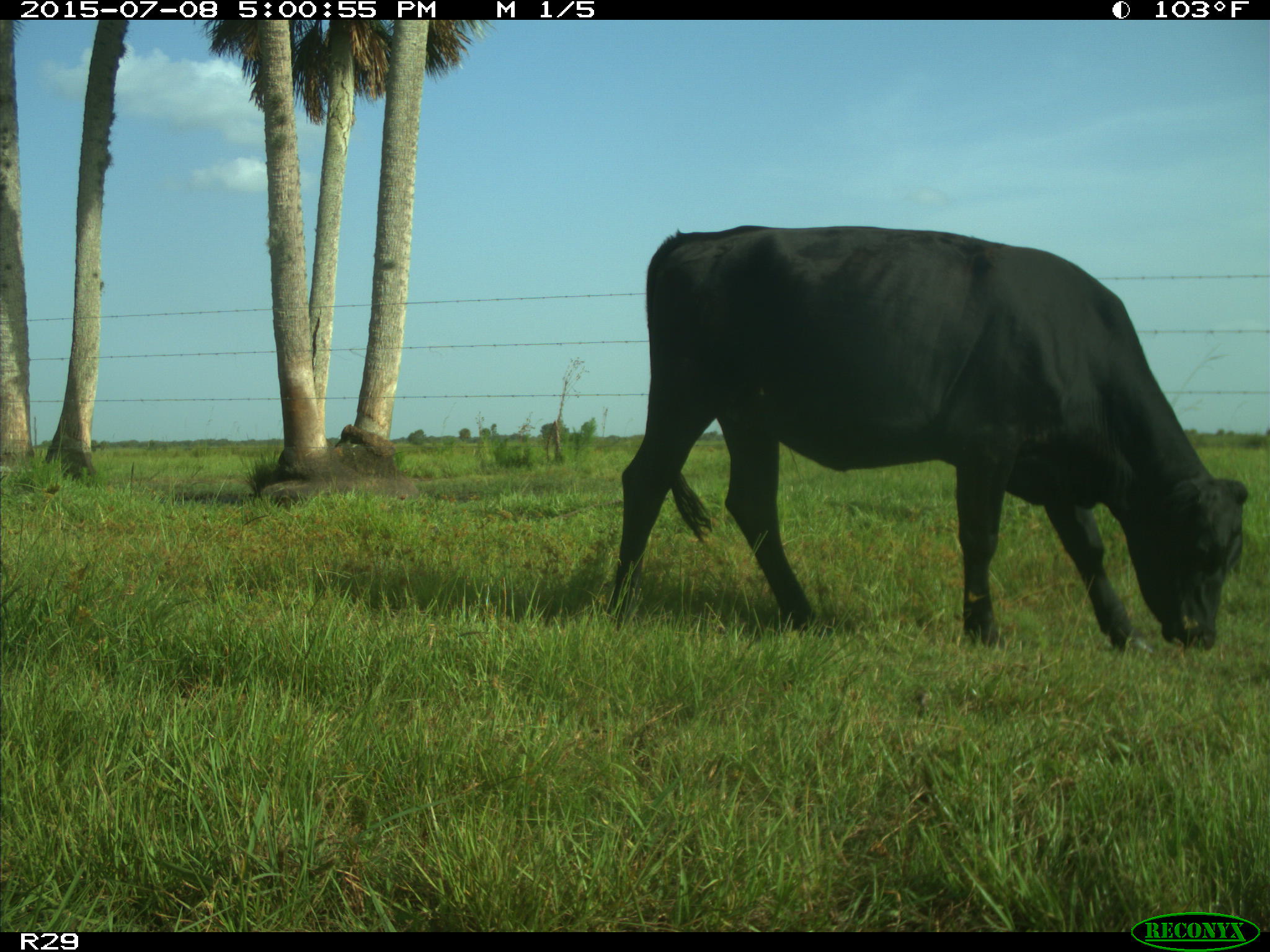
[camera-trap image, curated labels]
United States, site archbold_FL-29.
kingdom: Animalia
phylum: Chordata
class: Mammalia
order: Artiodactyla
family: Bovidae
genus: Bos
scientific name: Bos taurus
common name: domestic cow